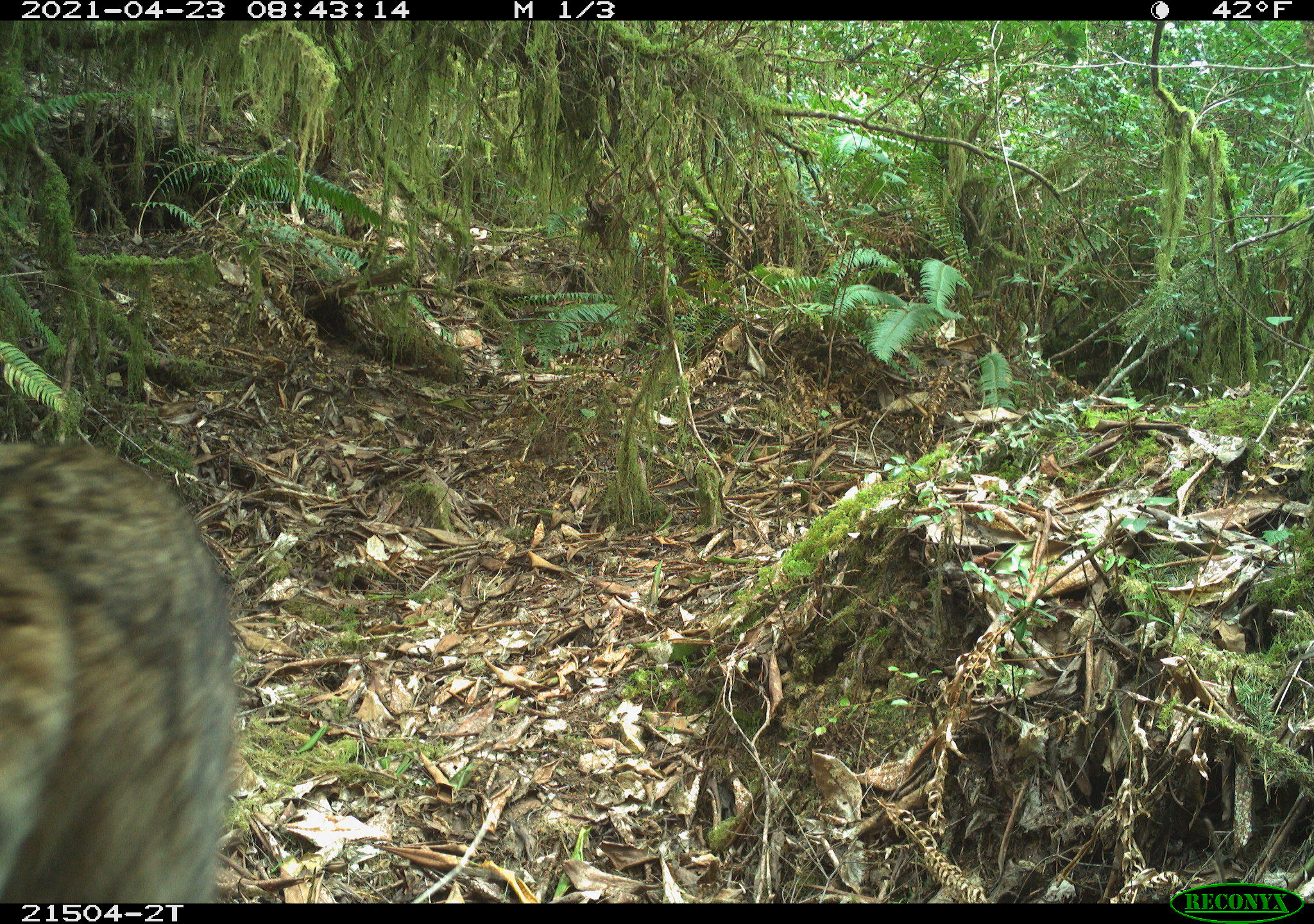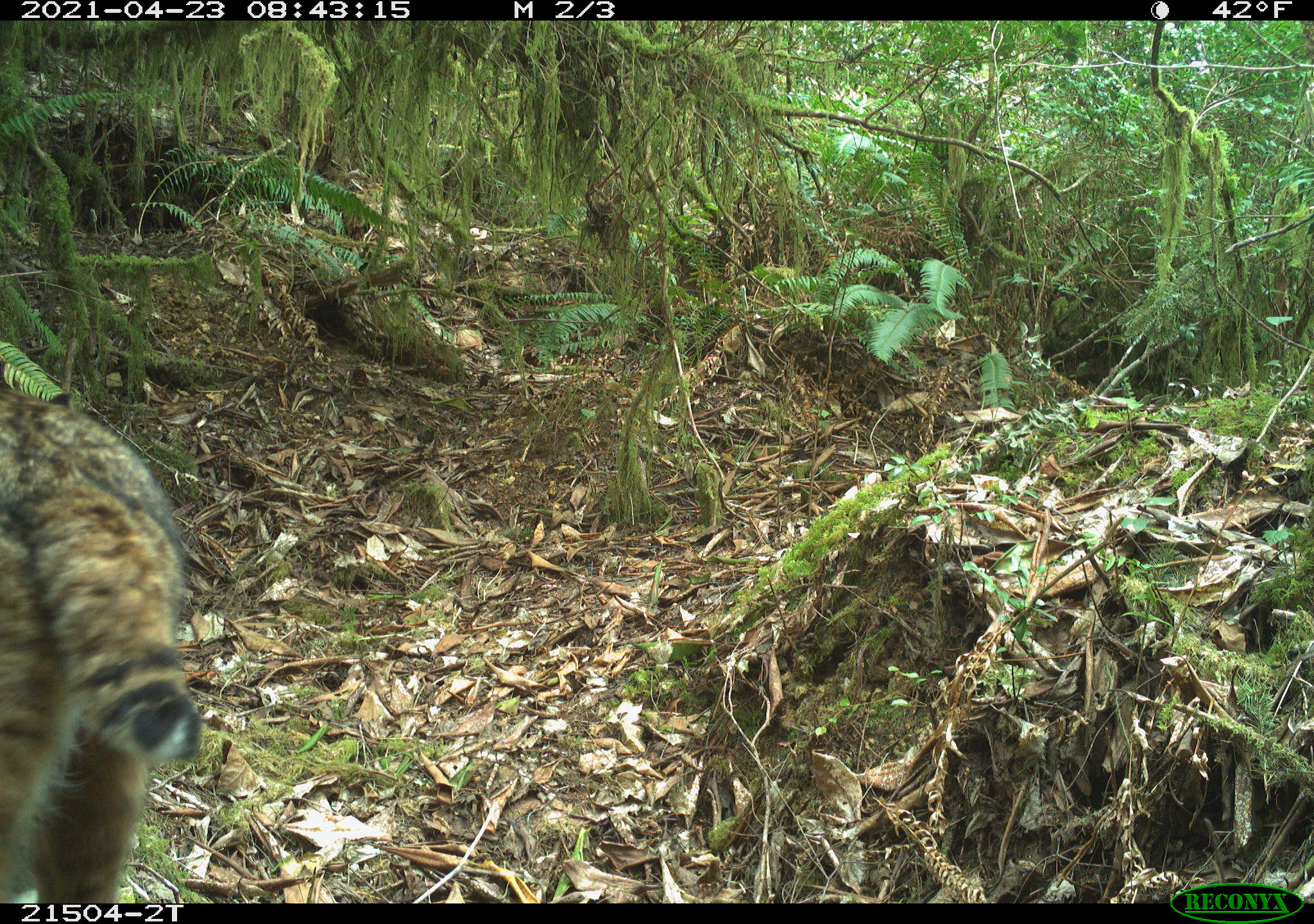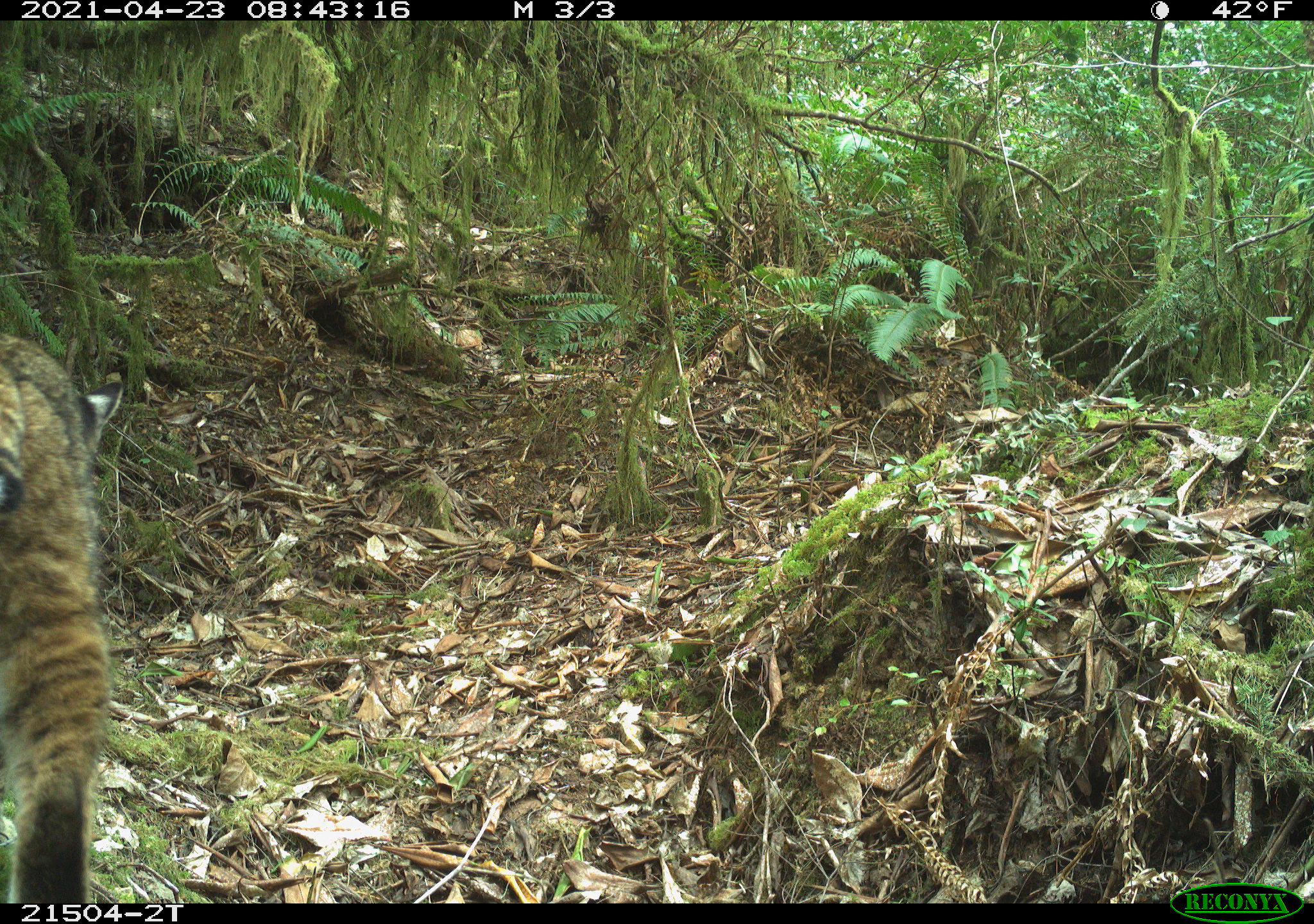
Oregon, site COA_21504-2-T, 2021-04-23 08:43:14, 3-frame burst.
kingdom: Animalia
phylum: Chordata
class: Mammalia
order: Carnivora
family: Felidae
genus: Lynx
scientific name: Lynx rufus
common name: bobcat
Bobcat (Lynx rufus).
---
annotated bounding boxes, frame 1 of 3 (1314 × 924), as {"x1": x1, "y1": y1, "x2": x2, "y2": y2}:
bobcat: {"x1": 2, "y1": 436, "x2": 239, "y2": 859}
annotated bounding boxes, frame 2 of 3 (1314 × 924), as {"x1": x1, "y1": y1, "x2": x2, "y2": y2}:
bobcat: {"x1": 0, "y1": 383, "x2": 211, "y2": 868}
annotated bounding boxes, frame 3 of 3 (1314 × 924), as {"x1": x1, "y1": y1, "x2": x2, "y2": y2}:
bobcat: {"x1": 0, "y1": 321, "x2": 125, "y2": 873}